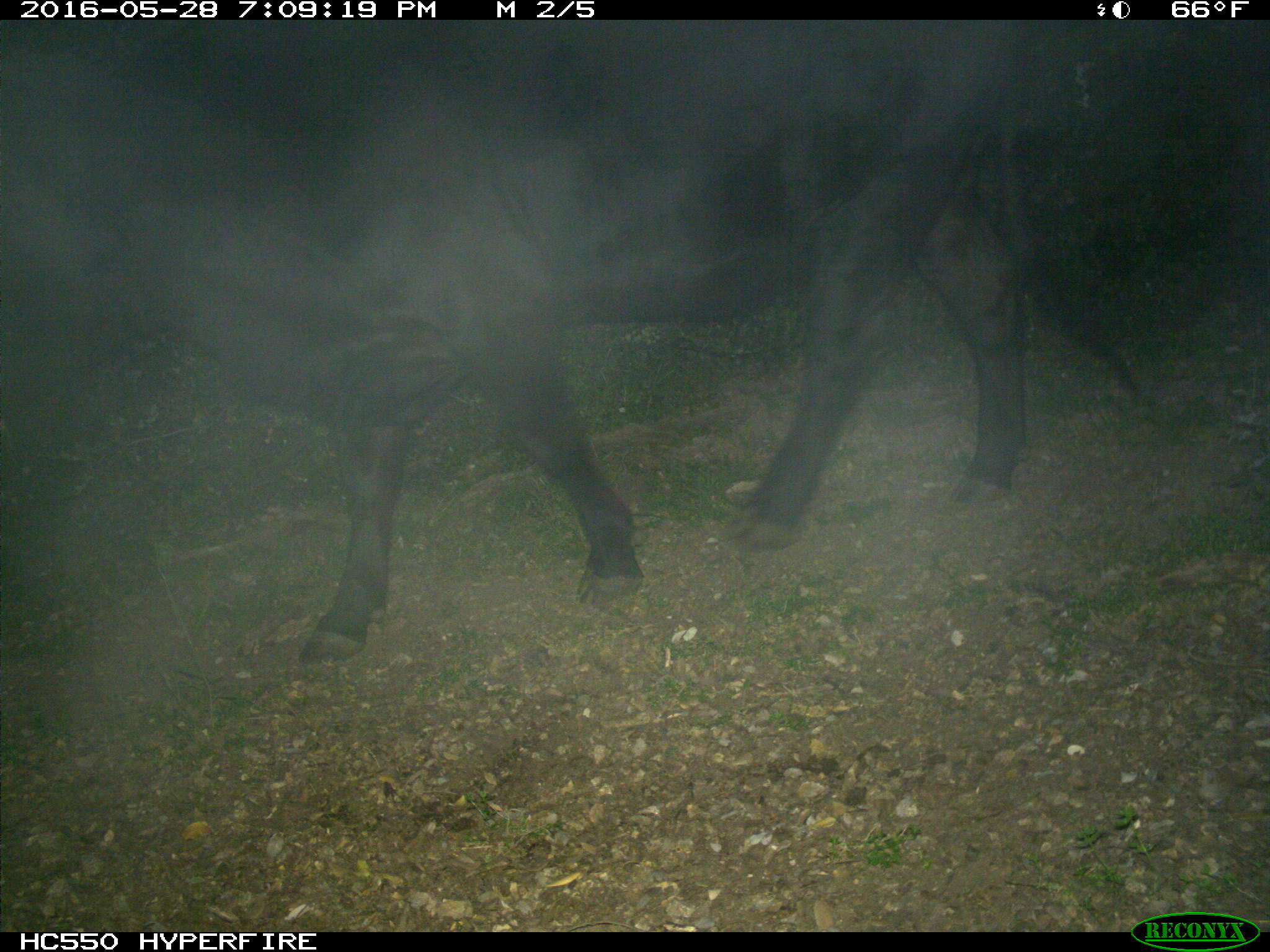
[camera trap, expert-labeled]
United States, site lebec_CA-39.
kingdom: Animalia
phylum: Chordata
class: Mammalia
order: Artiodactyla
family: Bovidae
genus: Bos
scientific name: Bos taurus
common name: domestic cow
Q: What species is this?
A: Bos taurus (domestic cow).